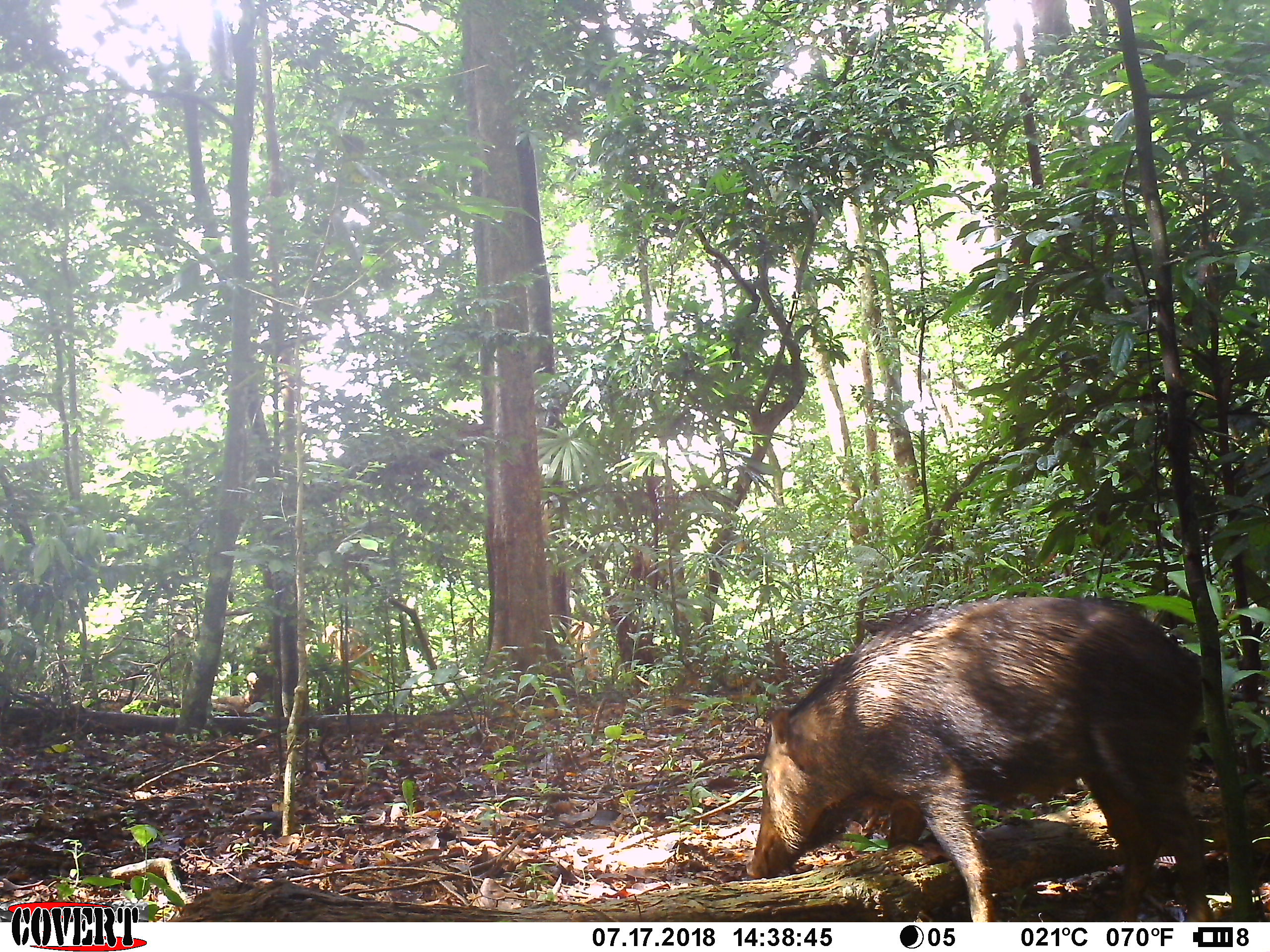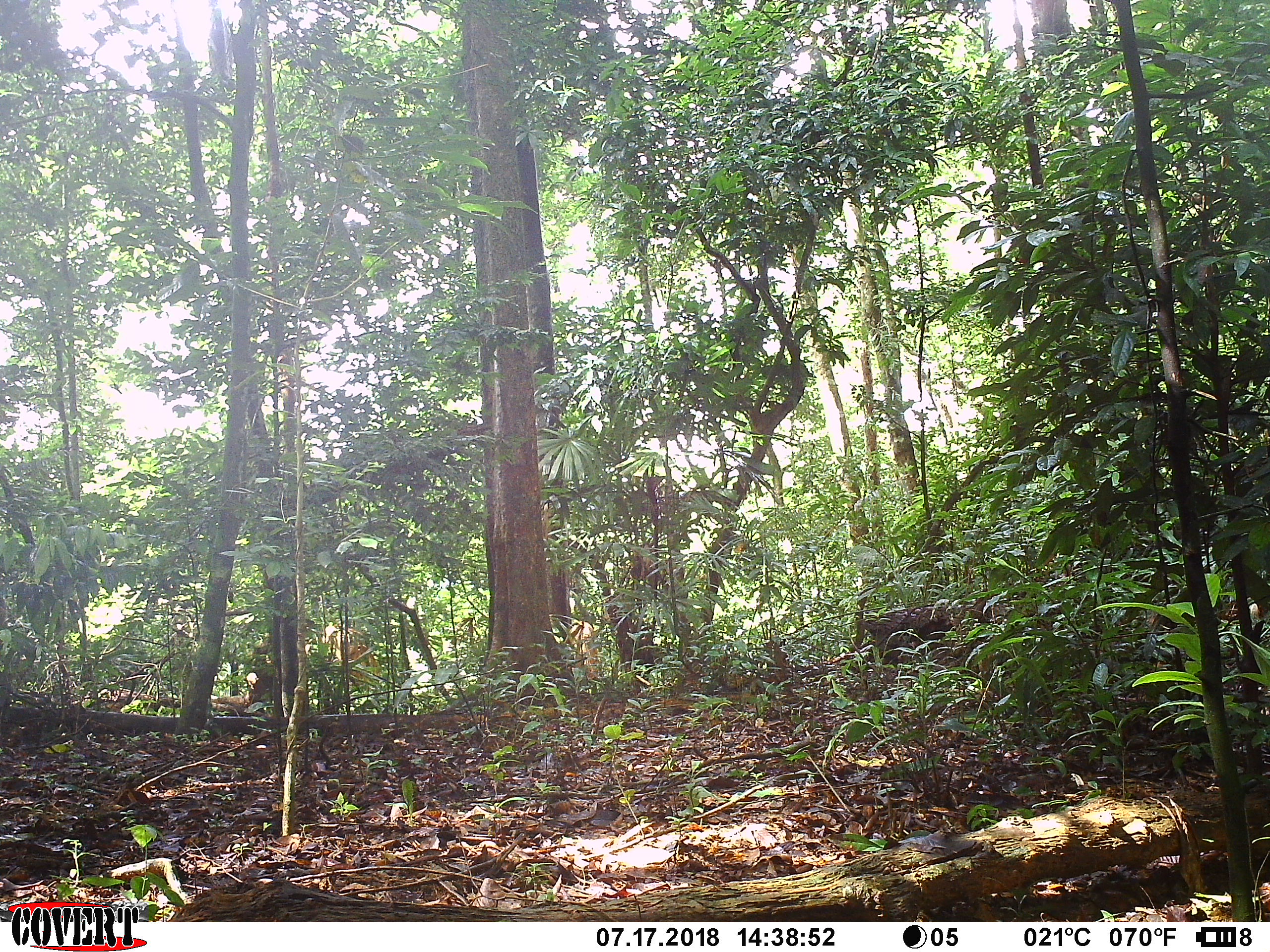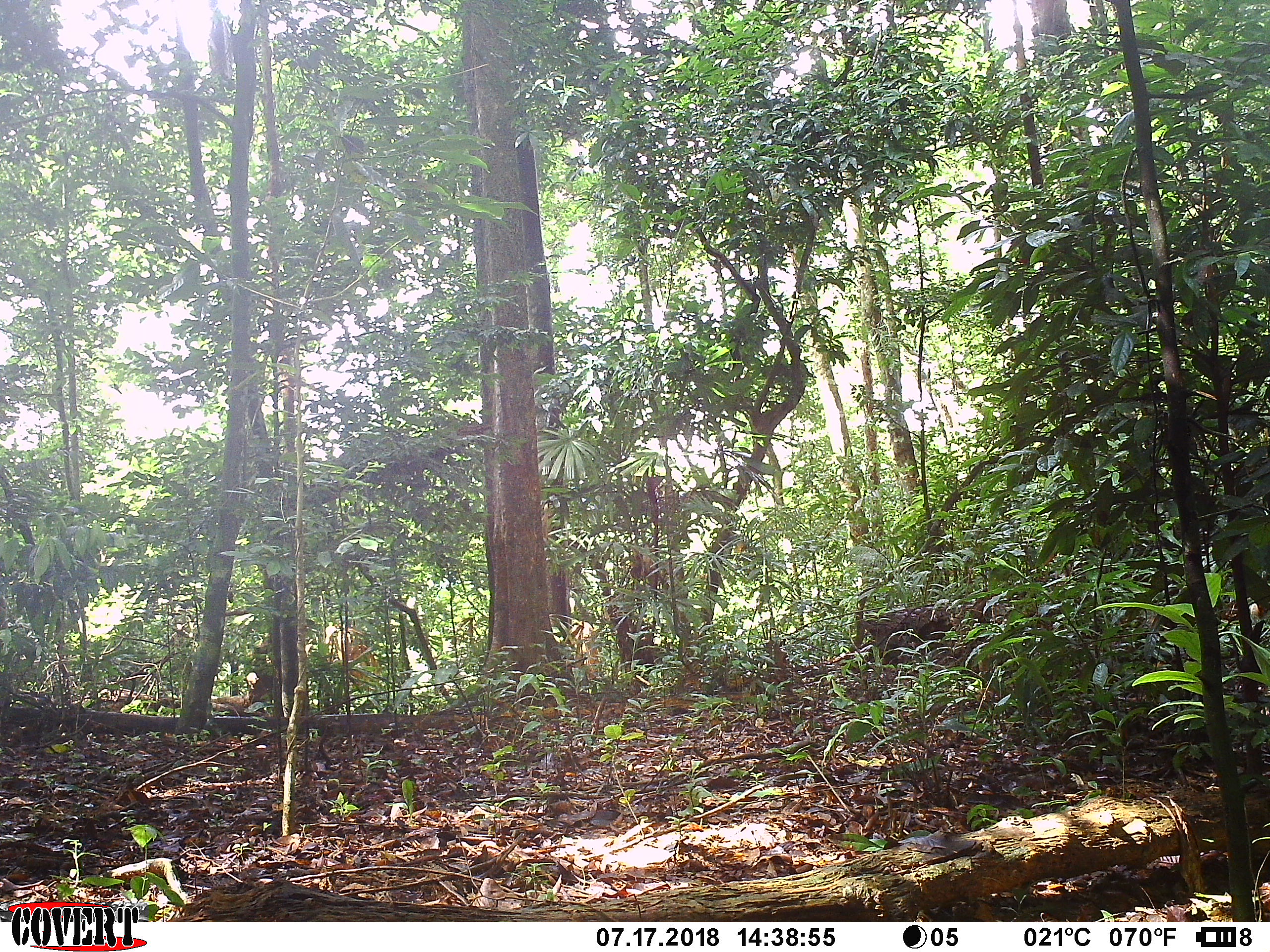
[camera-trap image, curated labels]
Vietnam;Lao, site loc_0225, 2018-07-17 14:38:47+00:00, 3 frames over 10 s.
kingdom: Animalia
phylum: Chordata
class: Mammalia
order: Artiodactyla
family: Suidae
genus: Sus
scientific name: Sus scrofa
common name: eurasian wild pig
Eurasian wild pig (Sus scrofa). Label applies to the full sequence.